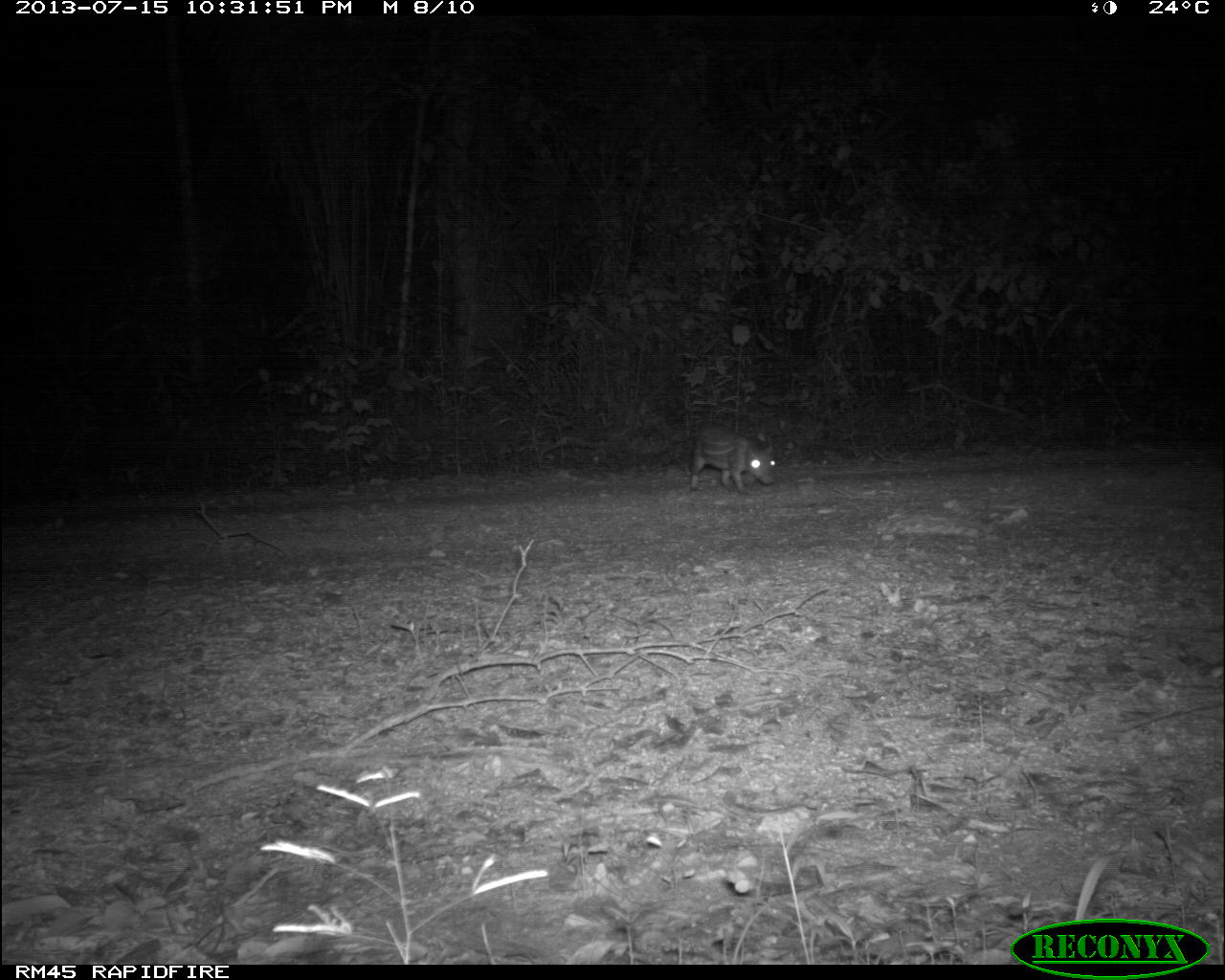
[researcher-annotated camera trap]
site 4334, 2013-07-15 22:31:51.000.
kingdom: Animalia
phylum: Chordata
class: Mammalia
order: Rodentia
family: Cuniculidae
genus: Cuniculus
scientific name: Cuniculus paca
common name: lowland paca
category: agouti paca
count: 1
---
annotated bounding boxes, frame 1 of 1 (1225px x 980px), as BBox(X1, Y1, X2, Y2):
agouti paca: BBox(690, 425, 776, 494)